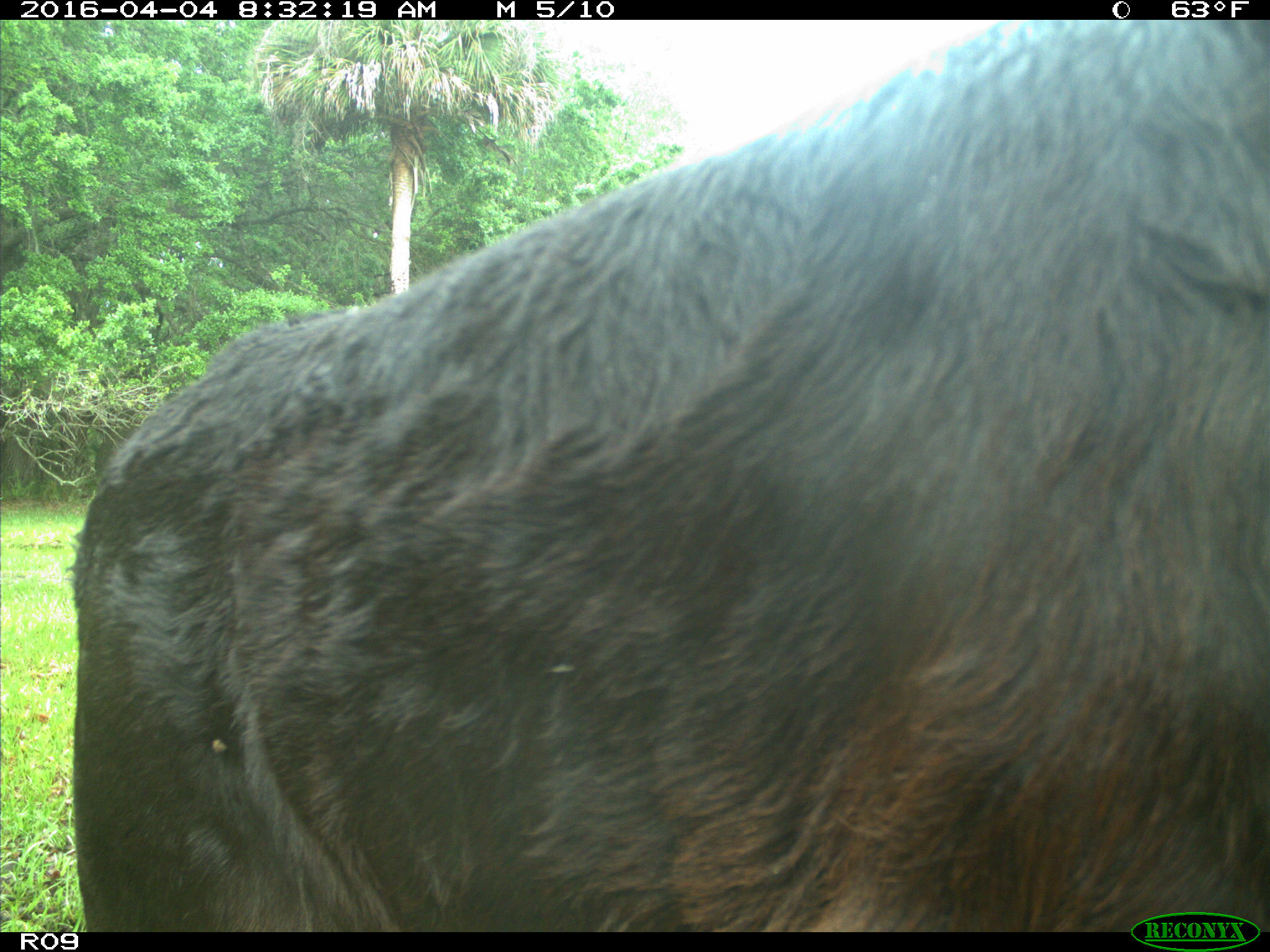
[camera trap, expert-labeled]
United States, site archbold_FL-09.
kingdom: Animalia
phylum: Chordata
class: Mammalia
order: Artiodactyla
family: Bovidae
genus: Bos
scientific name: Bos taurus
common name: domestic cow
Bos taurus (domestic cow).